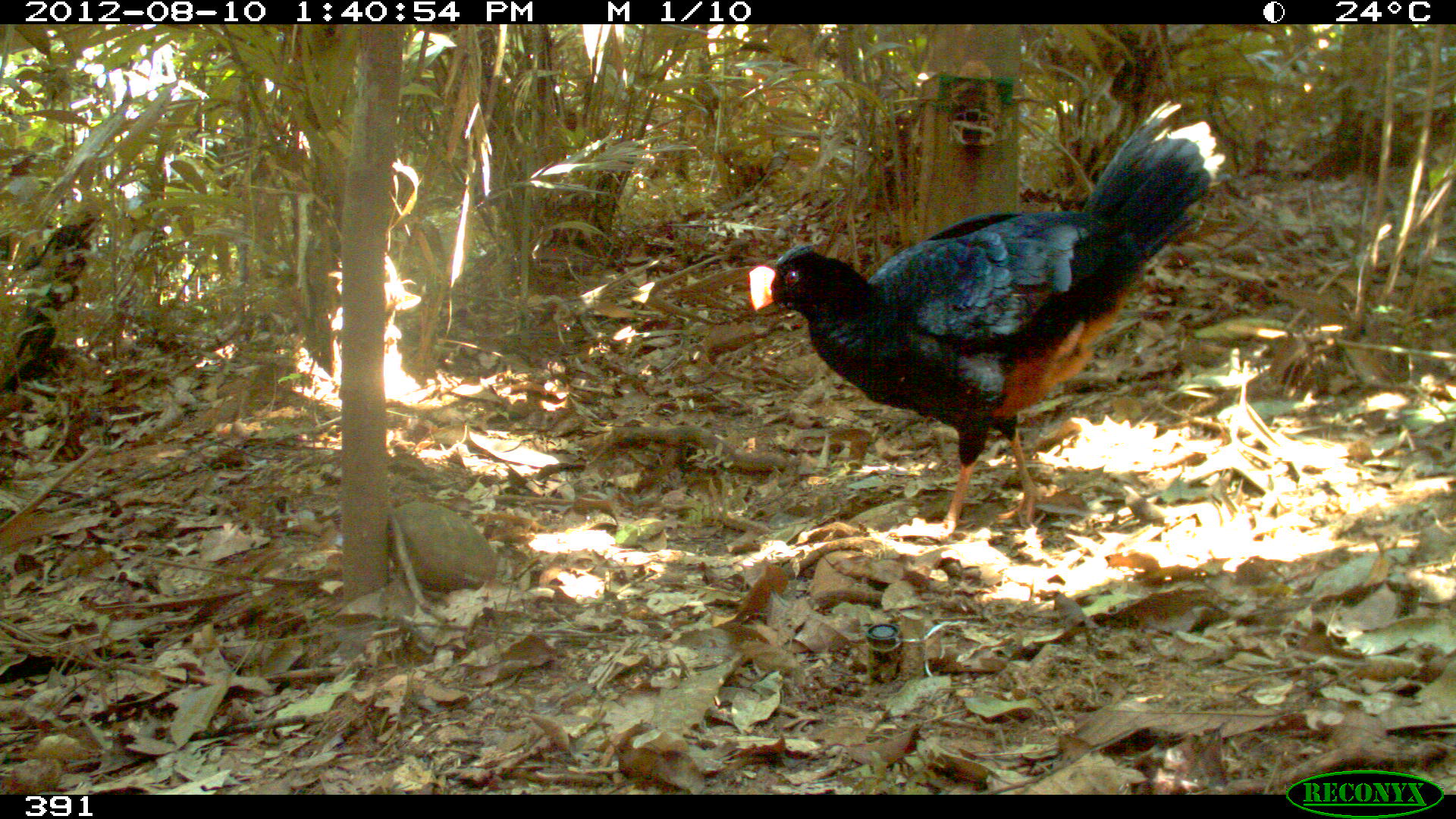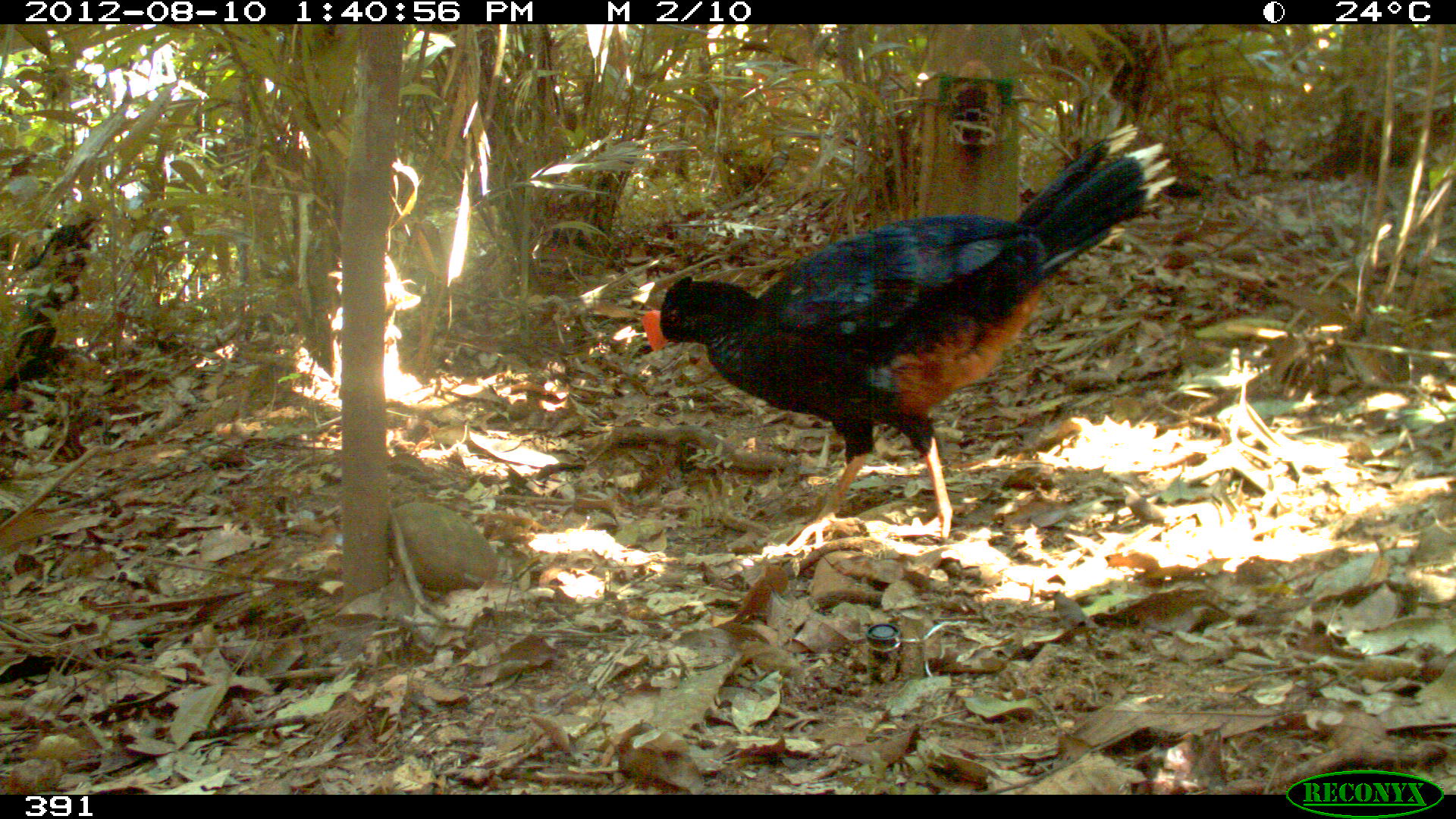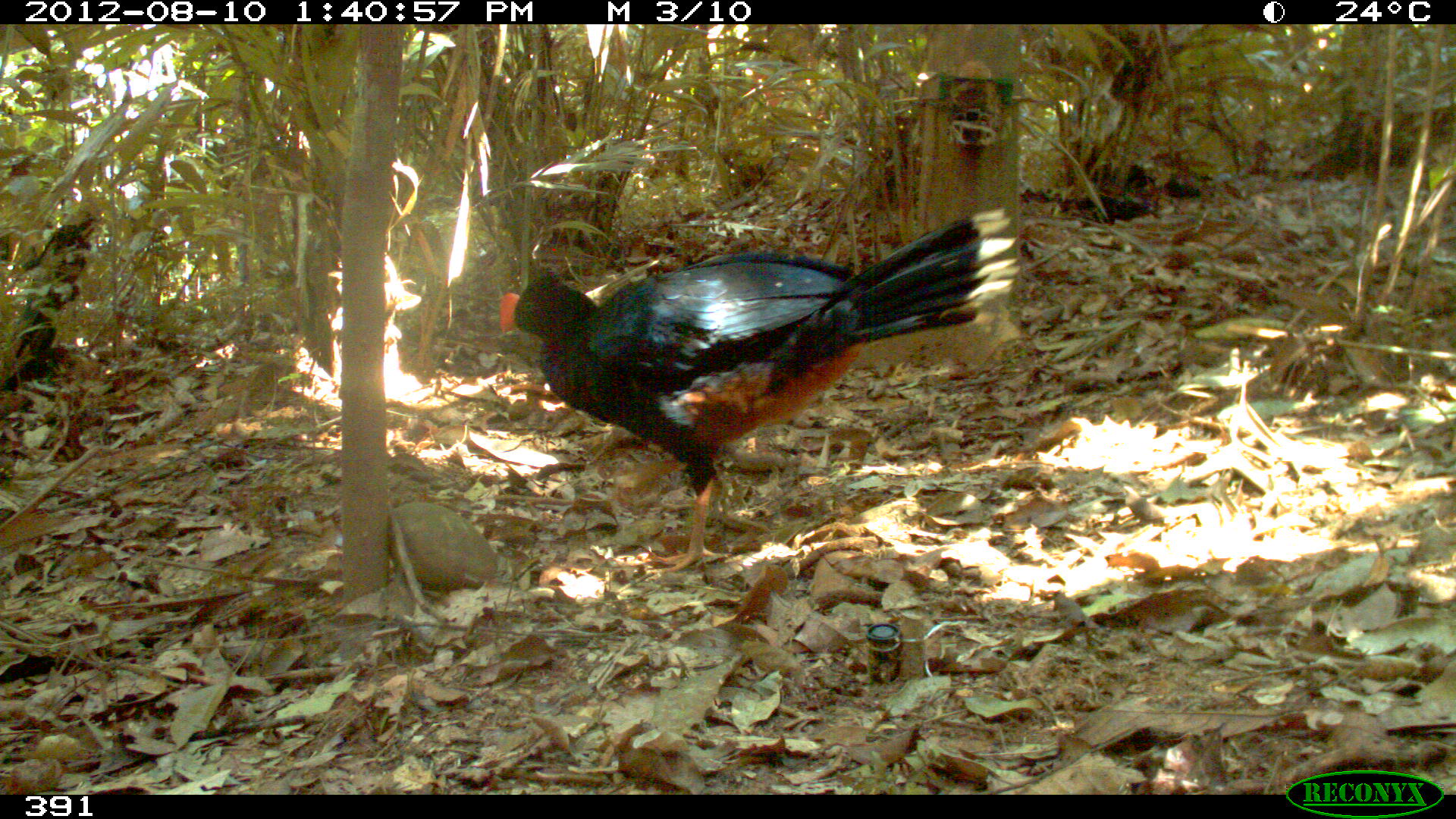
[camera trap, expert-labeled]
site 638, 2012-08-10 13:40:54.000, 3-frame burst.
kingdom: Animalia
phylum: Chordata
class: Aves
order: Galliformes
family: Cracidae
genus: Mitu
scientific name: Mitu tuberosum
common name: razor-billed curassow